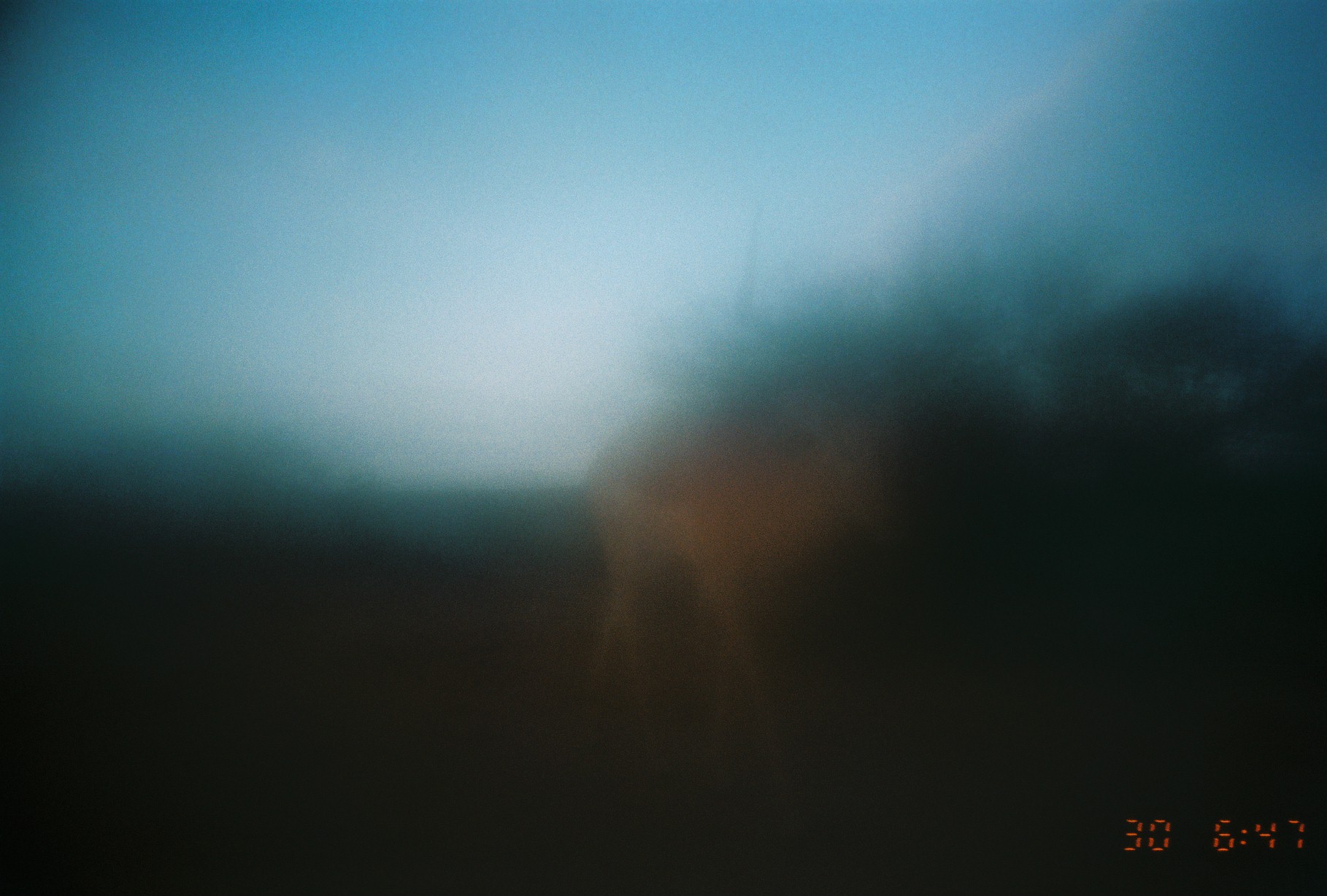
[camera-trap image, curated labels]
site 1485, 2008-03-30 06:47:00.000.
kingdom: Animalia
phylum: Chordata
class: Mammalia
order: Artiodactyla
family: Bovidae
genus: Aepyceros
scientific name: Aepyceros melampus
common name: impala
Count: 1.